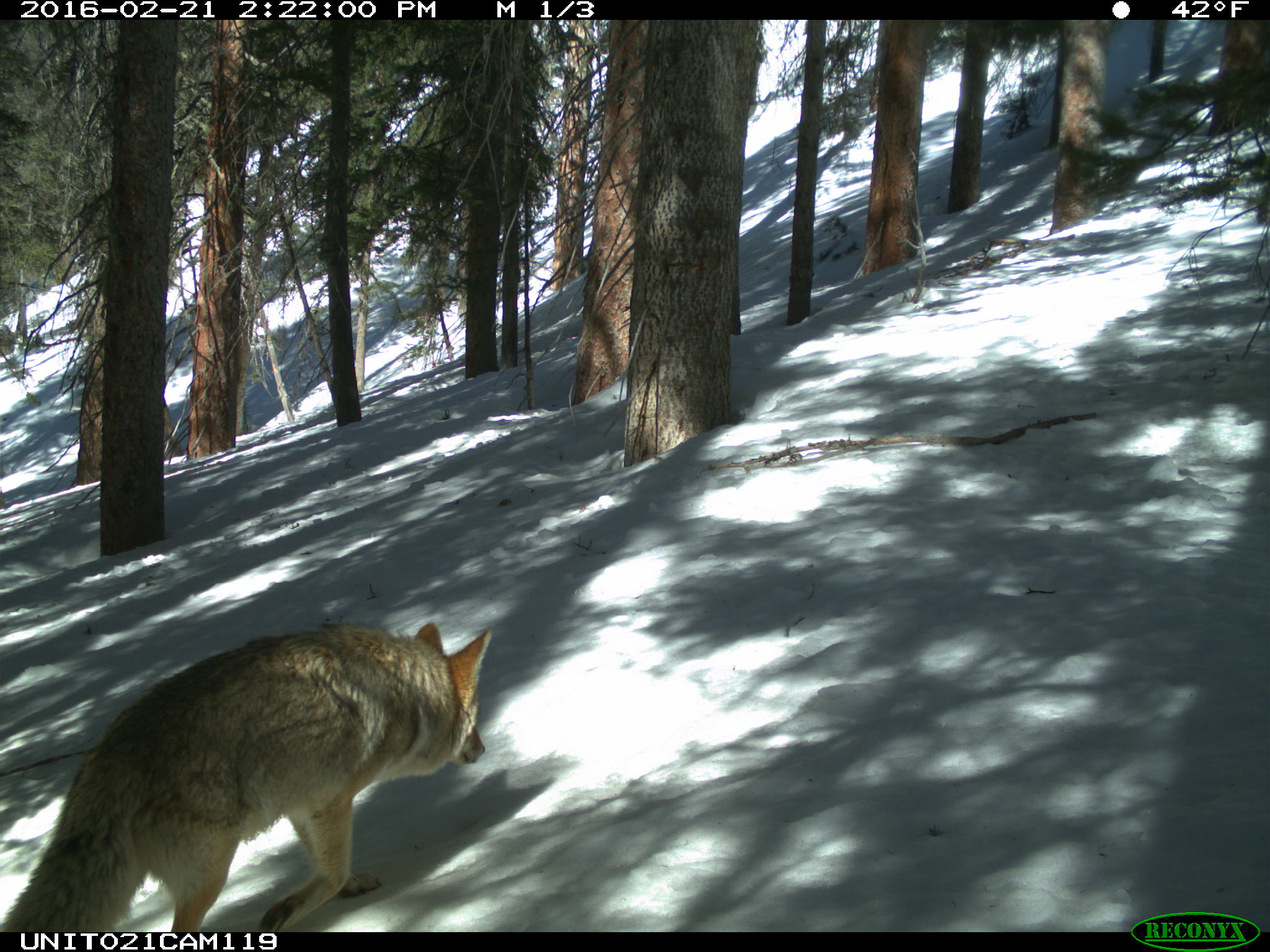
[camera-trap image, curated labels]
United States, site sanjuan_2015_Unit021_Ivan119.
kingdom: Animalia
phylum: Chordata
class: Mammalia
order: Carnivora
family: Canidae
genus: Canis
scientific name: Canis latrans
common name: coyote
Canis latrans (coyote).